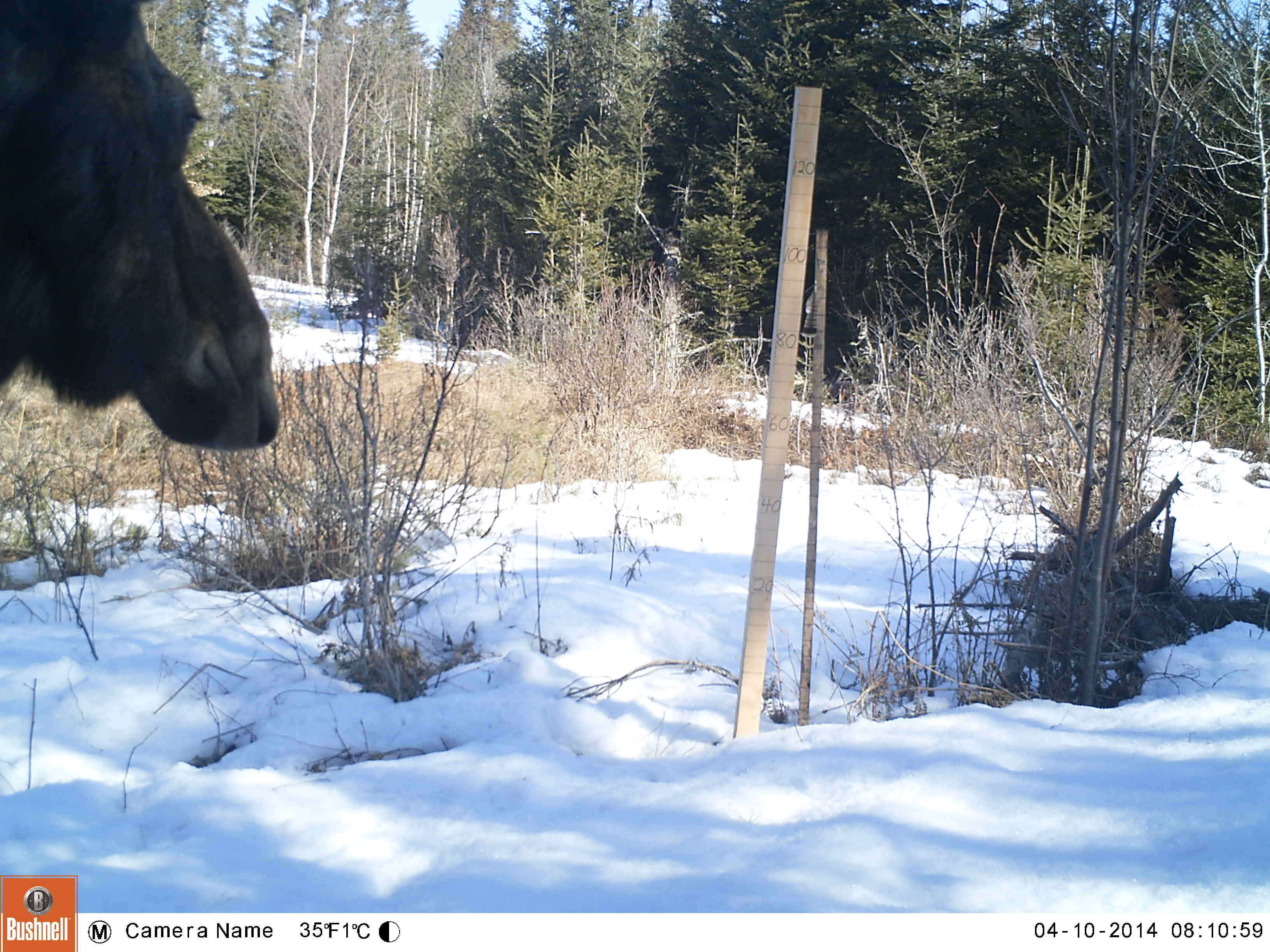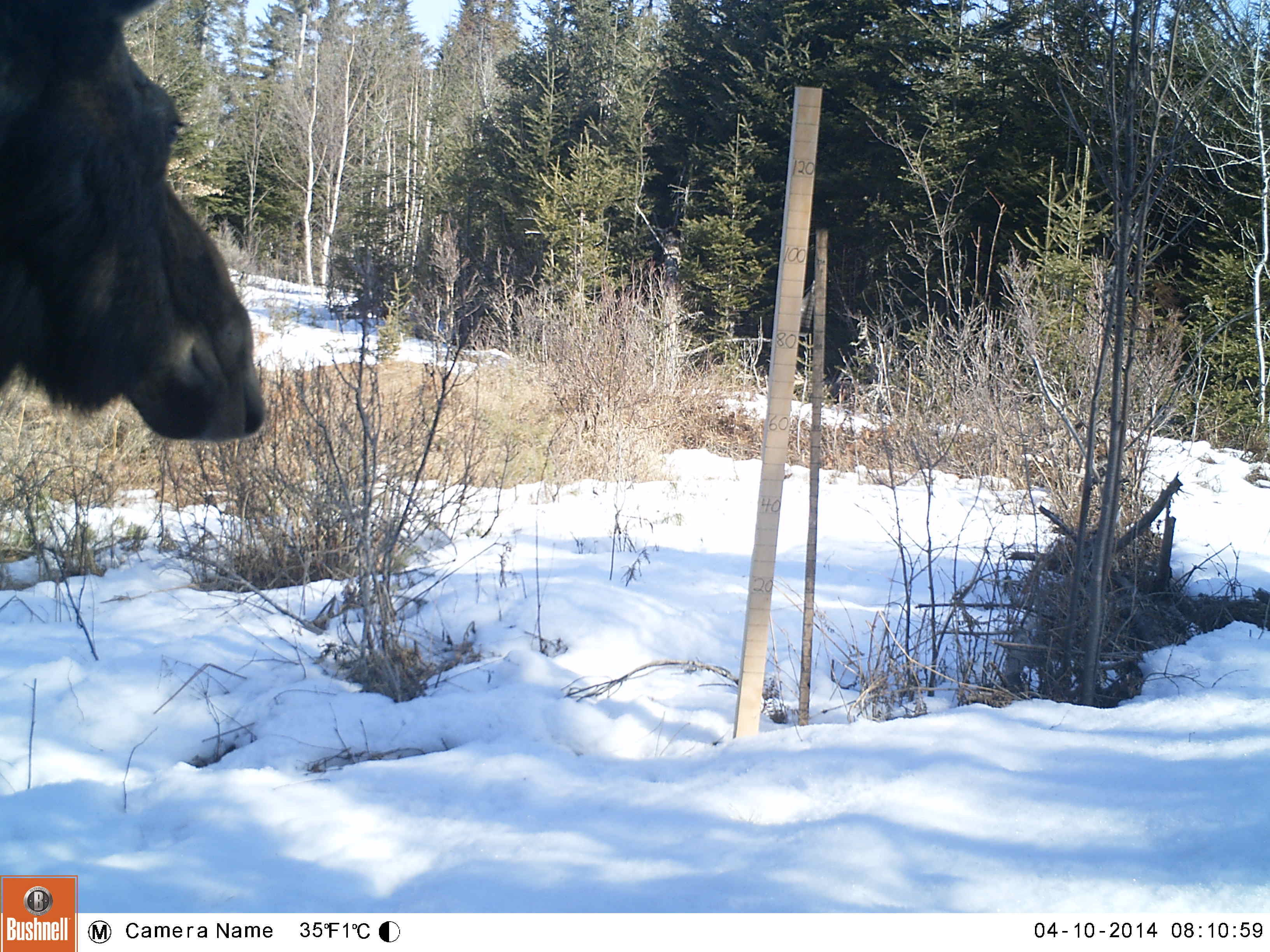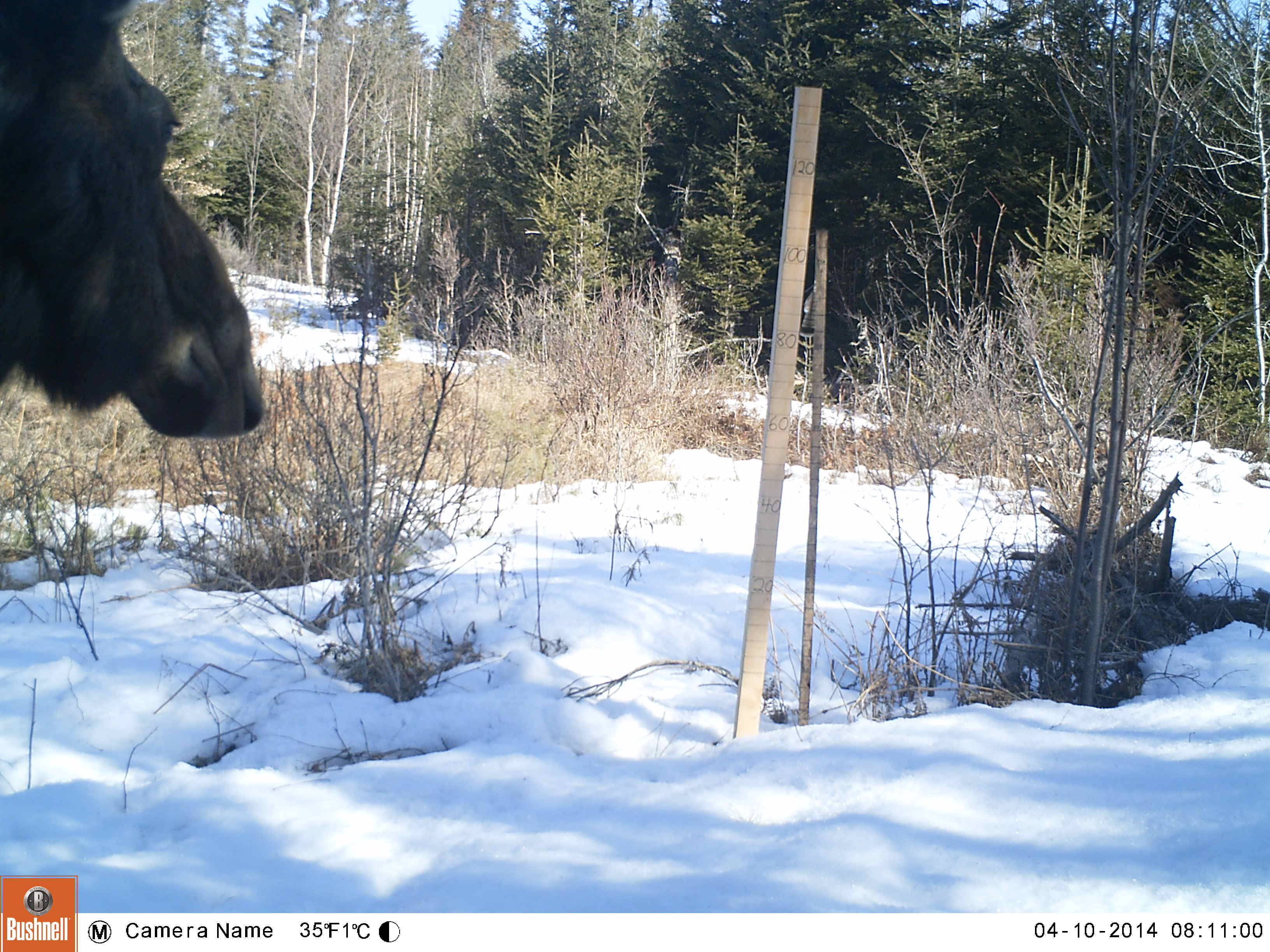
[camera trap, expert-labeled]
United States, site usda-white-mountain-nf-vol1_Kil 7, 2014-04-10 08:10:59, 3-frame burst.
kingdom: Animalia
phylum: Chordata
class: Mammalia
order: Artiodactyla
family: Cervidae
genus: Alces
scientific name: Alces alces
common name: moose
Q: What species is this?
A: Moose (Alces alces).